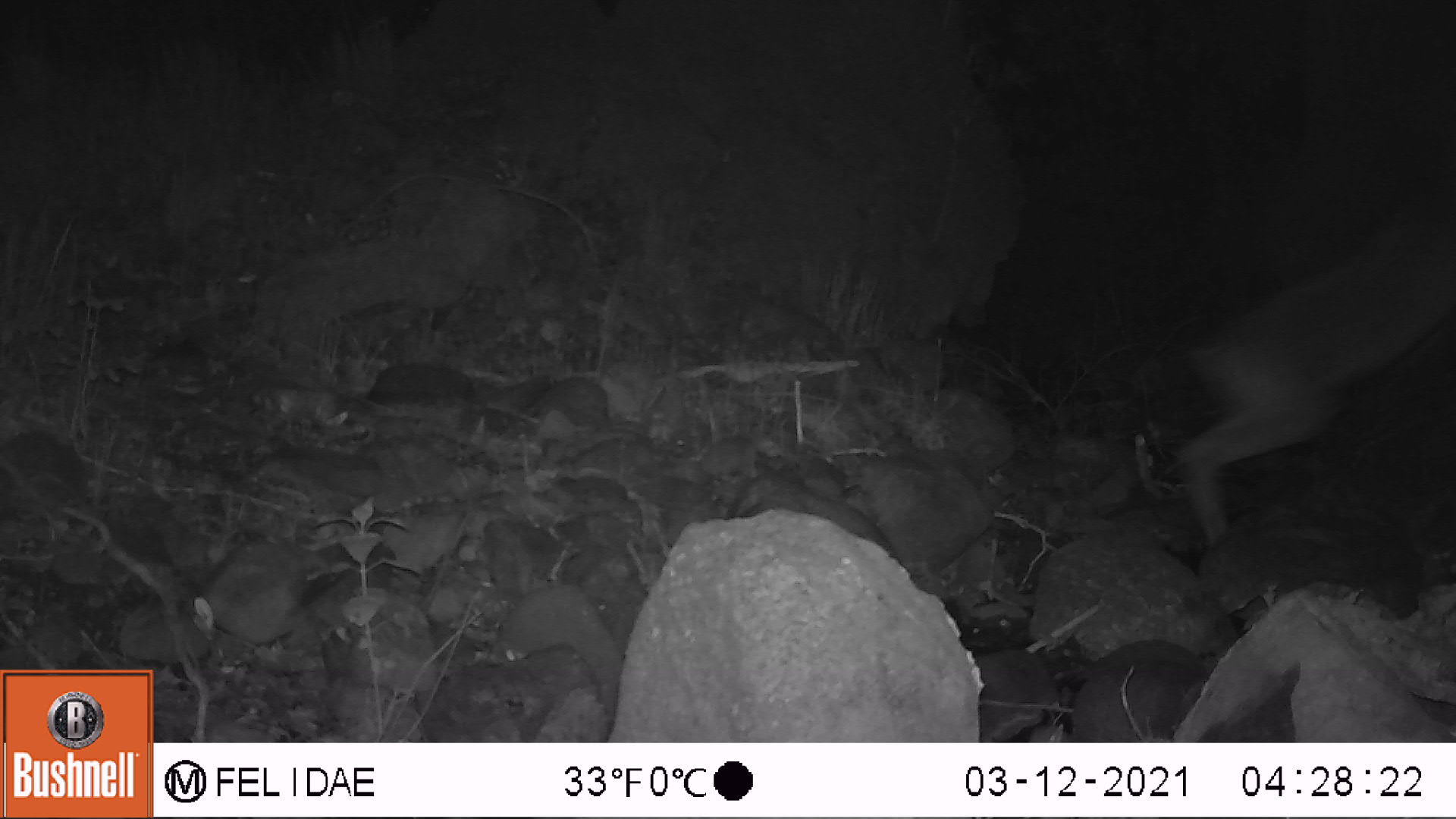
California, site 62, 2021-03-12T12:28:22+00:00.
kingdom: Animalia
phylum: Chordata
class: Mammalia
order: Artiodactyla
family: Cervidae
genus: Odocoileus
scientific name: Odocoileus hemionus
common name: mule deer